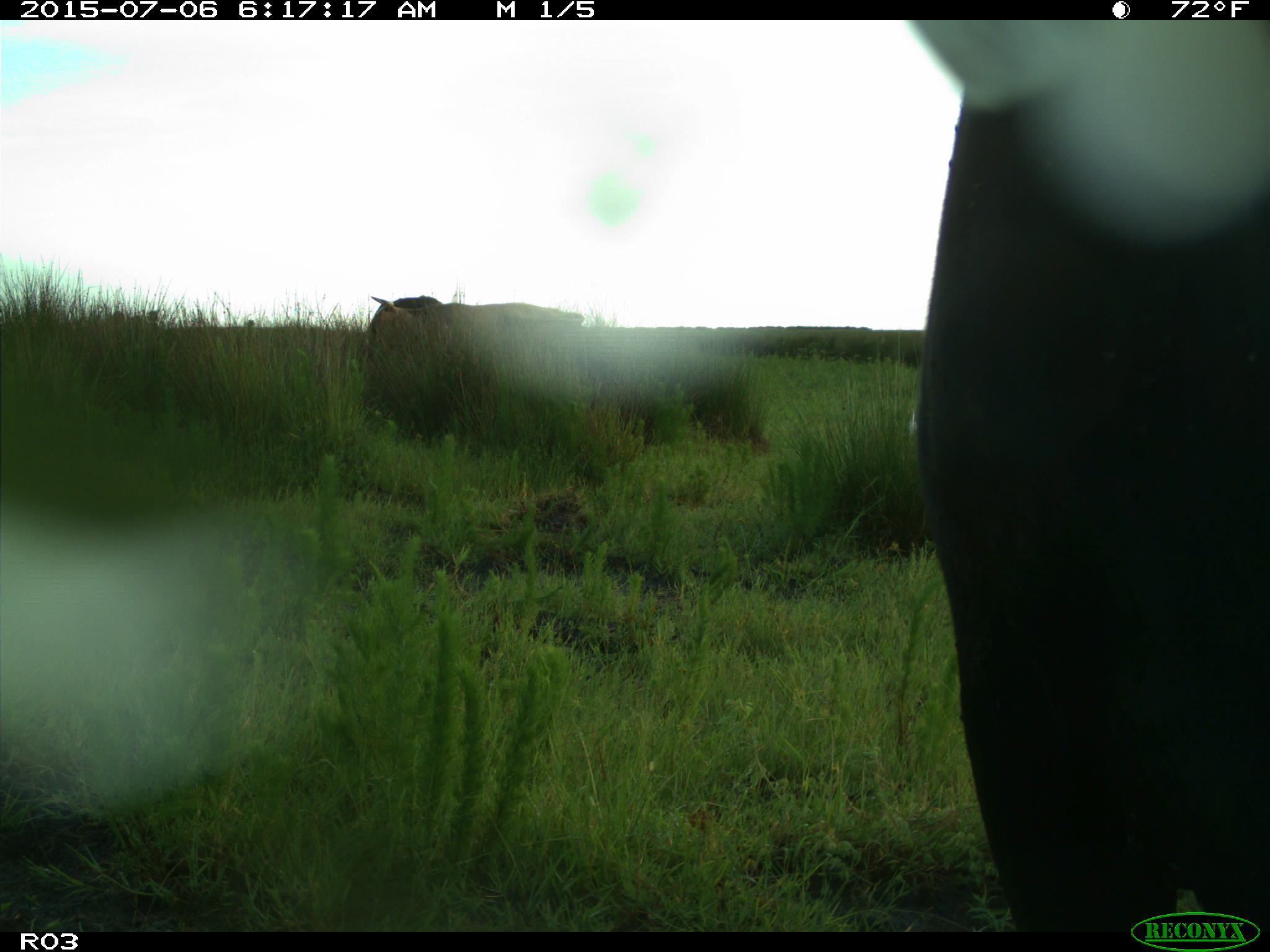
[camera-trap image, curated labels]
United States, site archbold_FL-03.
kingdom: Animalia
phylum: Chordata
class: Mammalia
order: Artiodactyla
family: Bovidae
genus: Bos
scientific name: Bos taurus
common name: domestic cow